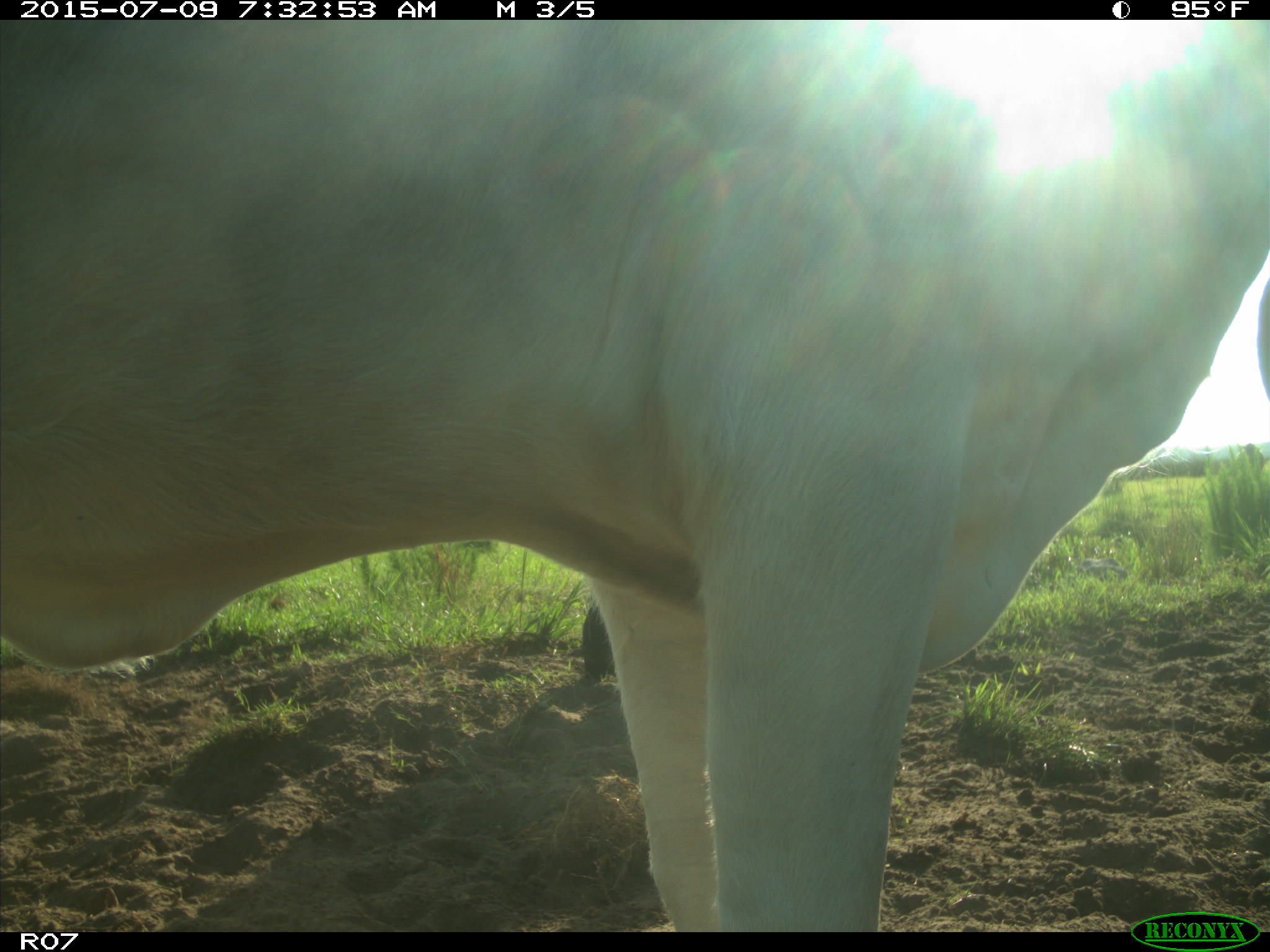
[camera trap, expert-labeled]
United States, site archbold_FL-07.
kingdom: Animalia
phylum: Chordata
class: Mammalia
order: Artiodactyla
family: Bovidae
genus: Bos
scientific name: Bos taurus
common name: domestic cow